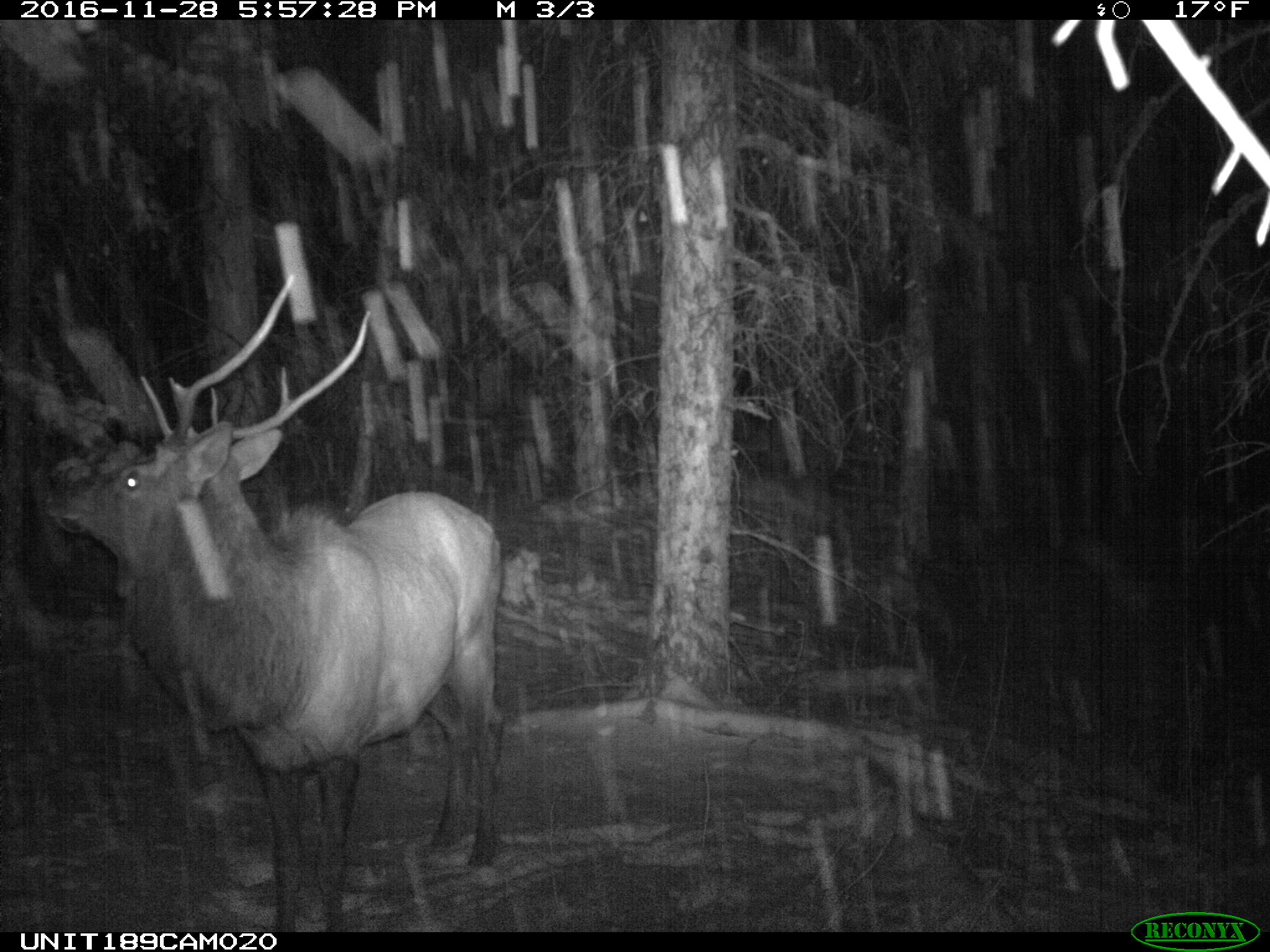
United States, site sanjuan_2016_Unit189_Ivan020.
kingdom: Animalia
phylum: Chordata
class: Mammalia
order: Artiodactyla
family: Cervidae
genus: Cervus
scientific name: Cervus elaphus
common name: red deer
Cervus elaphus (red deer).